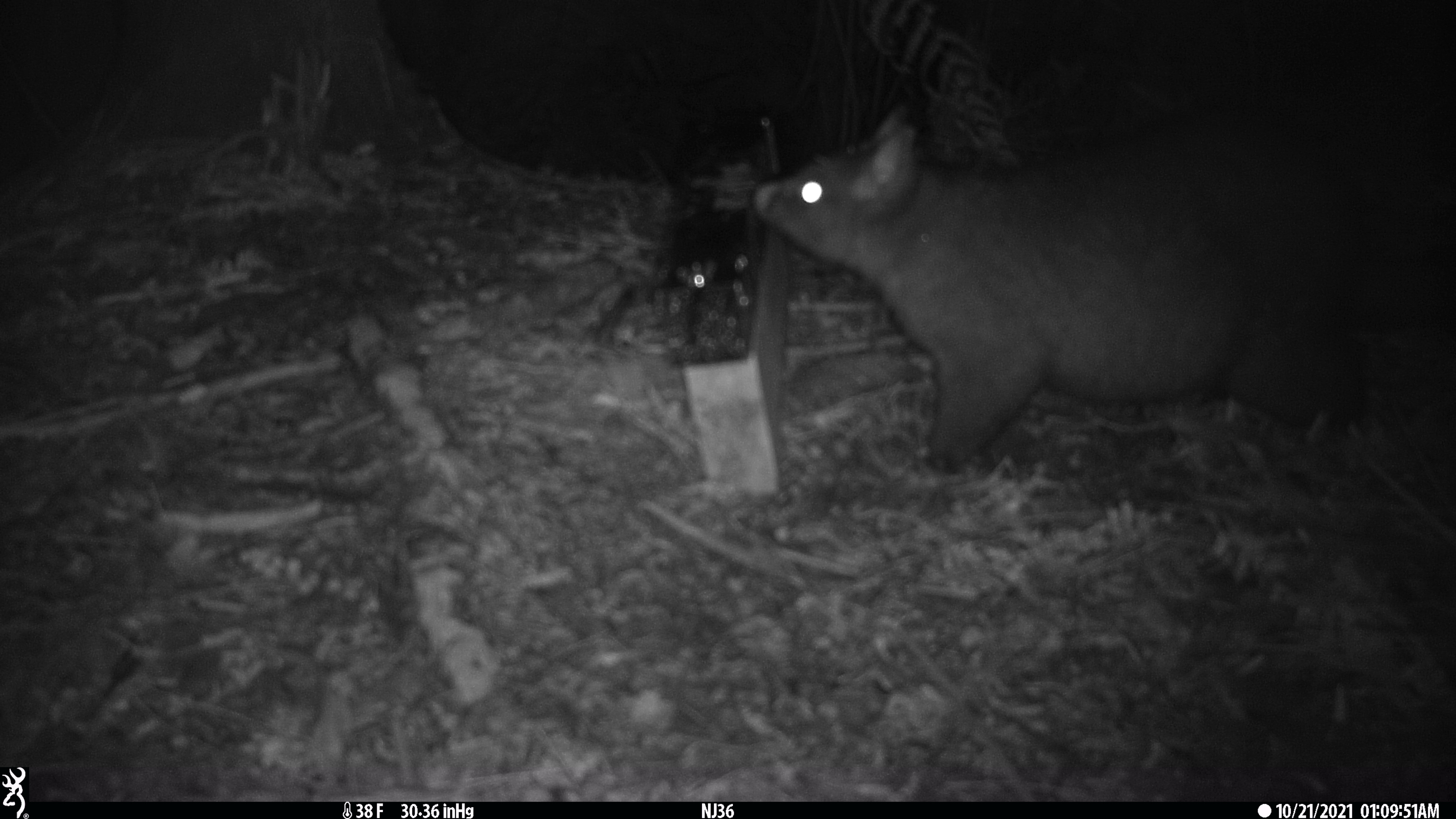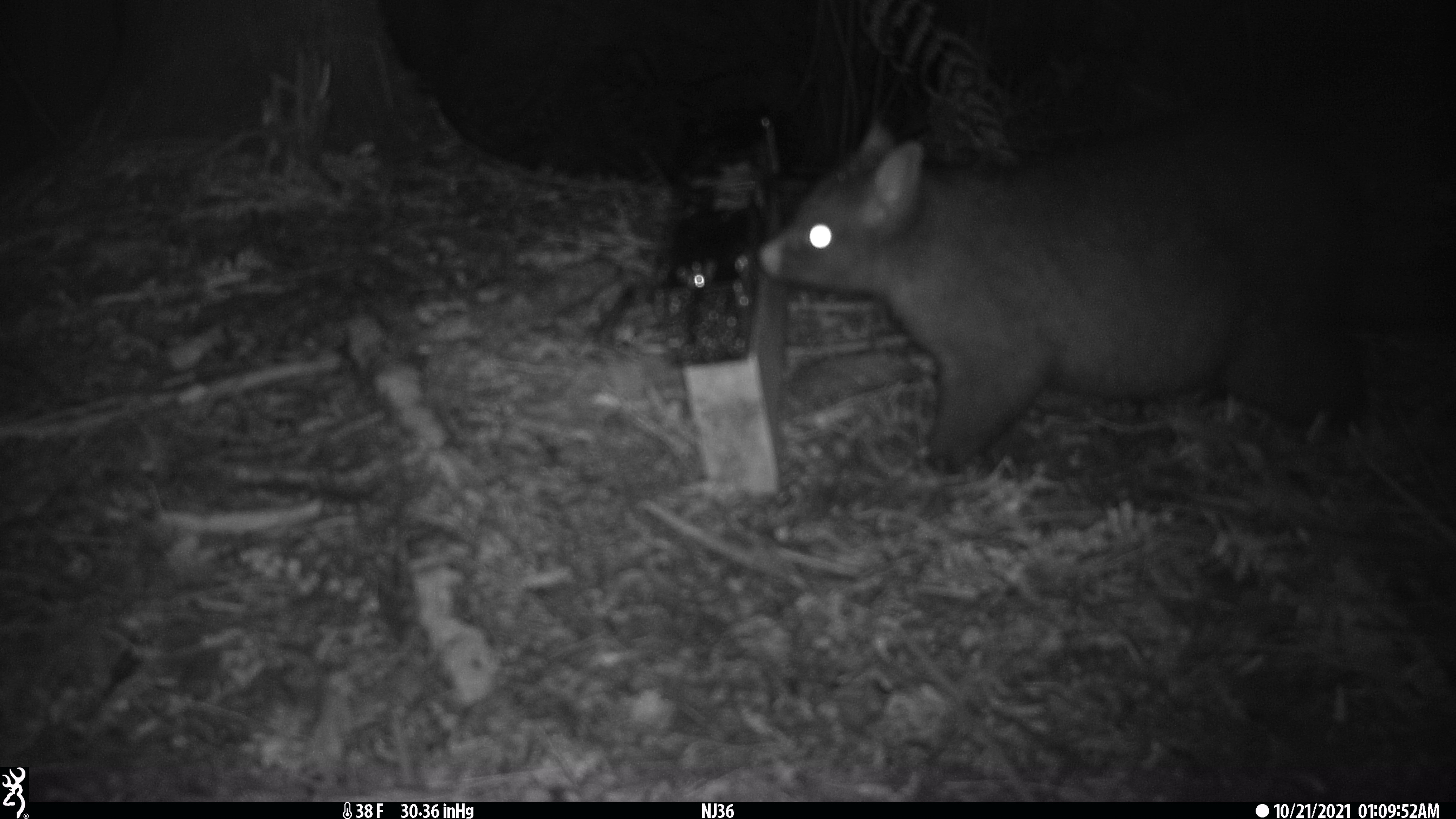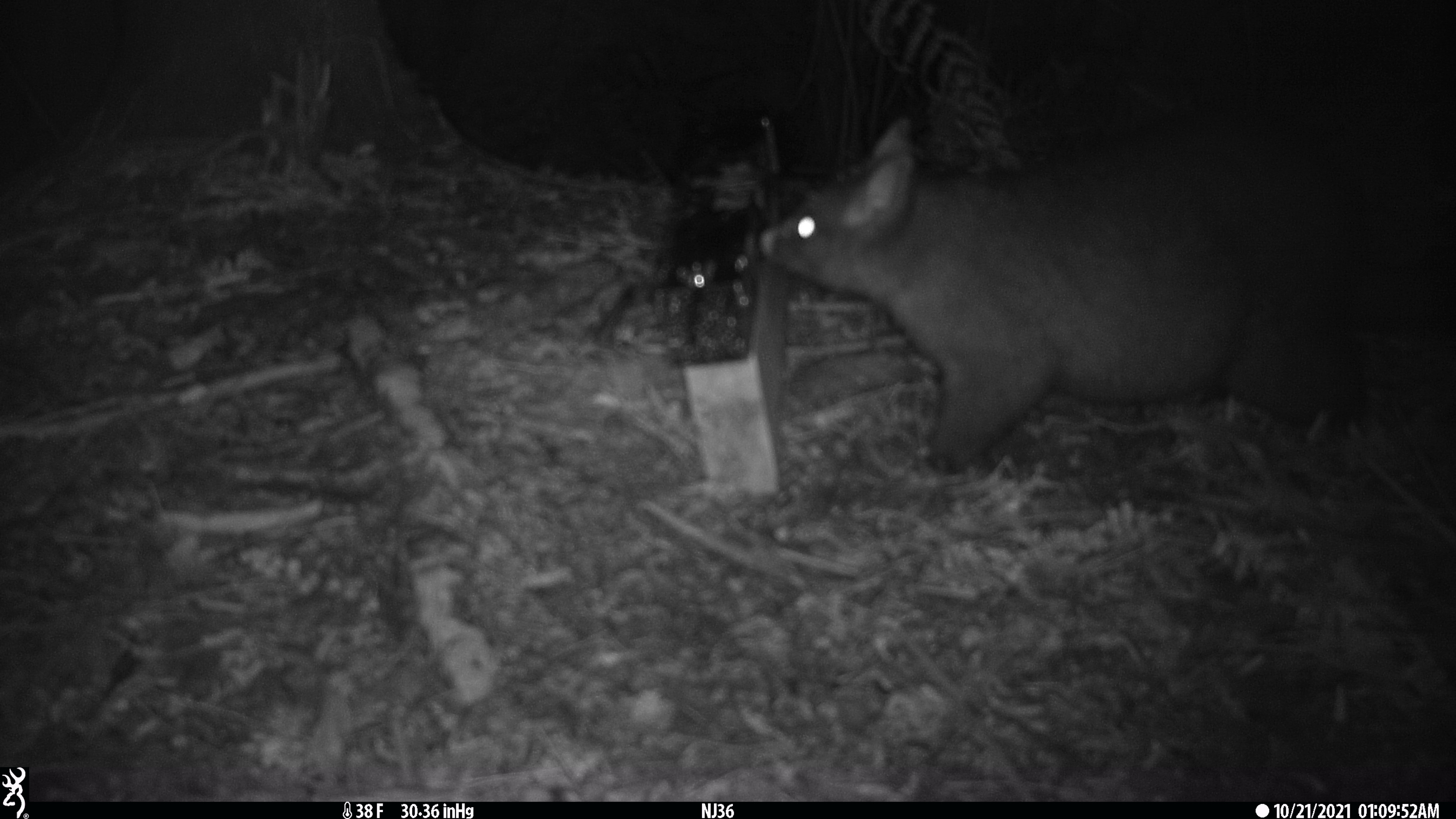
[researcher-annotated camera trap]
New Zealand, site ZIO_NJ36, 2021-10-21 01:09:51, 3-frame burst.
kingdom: Animalia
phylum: Chordata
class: Mammalia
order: Diprotodontia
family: Phalangeridae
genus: Trichosurus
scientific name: Trichosurus vulpecula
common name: common brushtail possum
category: possum